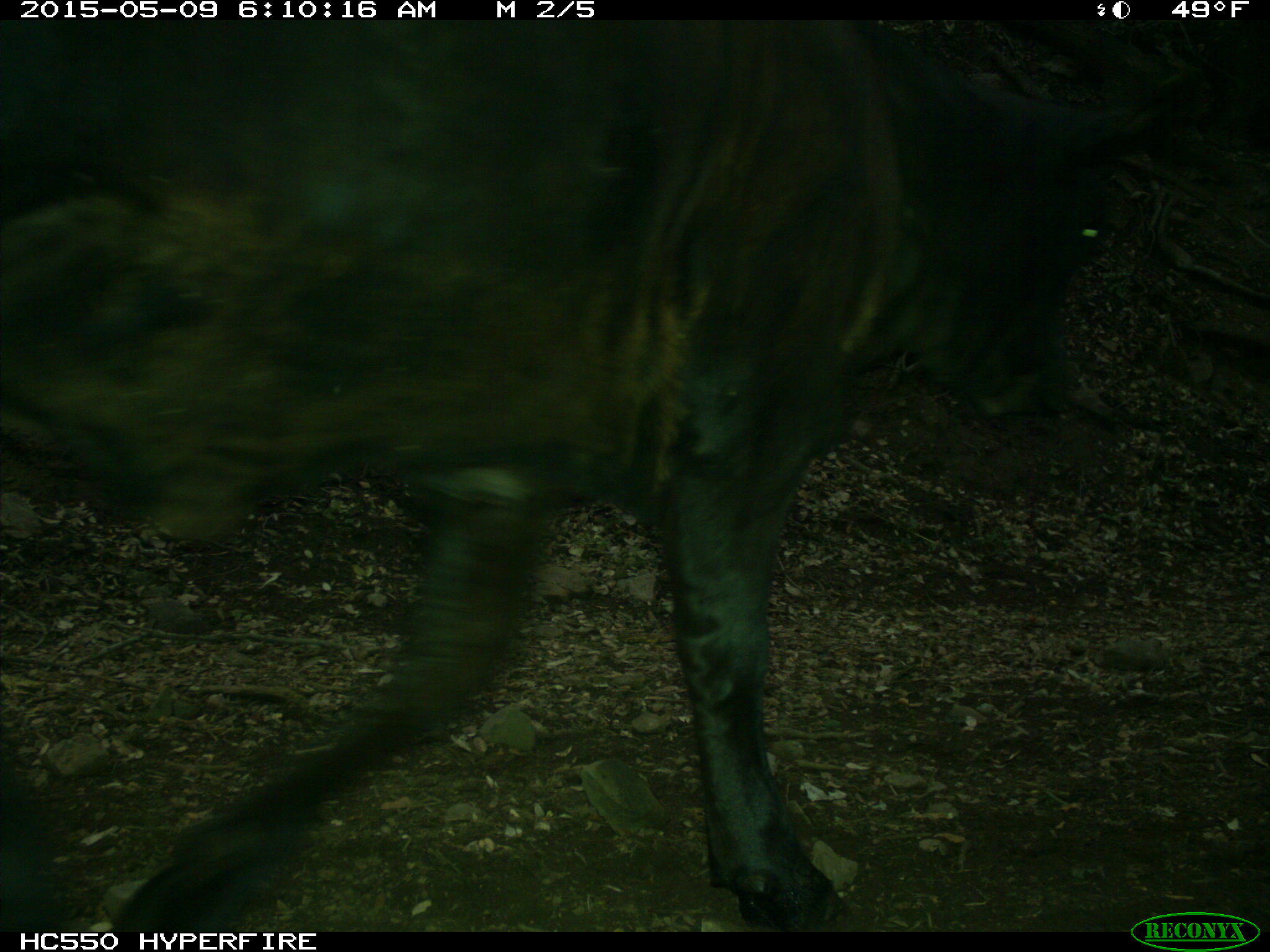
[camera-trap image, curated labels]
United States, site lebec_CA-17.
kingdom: Animalia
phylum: Chordata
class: Mammalia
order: Artiodactyla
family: Bovidae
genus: Bos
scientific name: Bos taurus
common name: domestic cow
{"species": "Bos taurus (domestic cow)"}